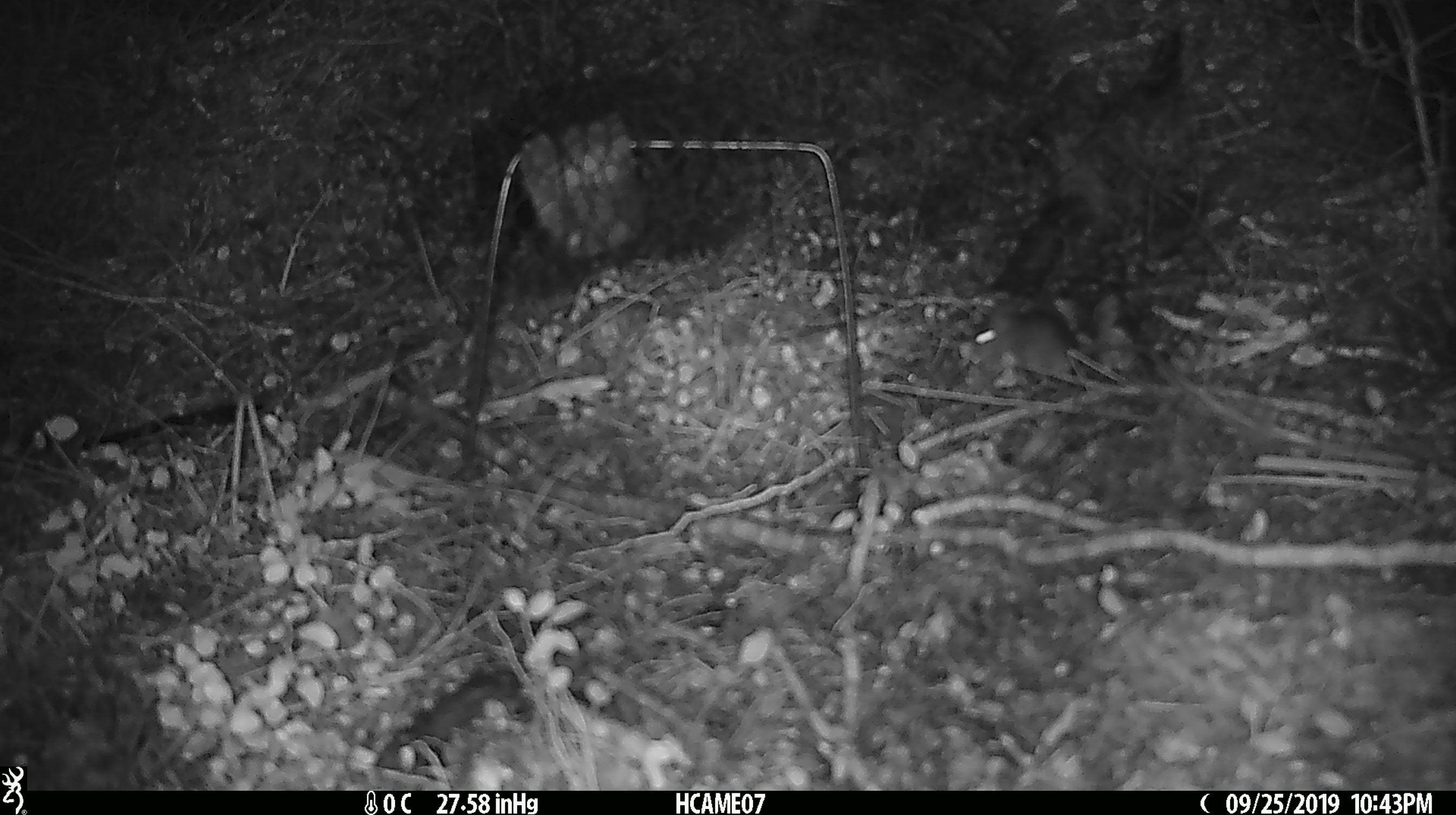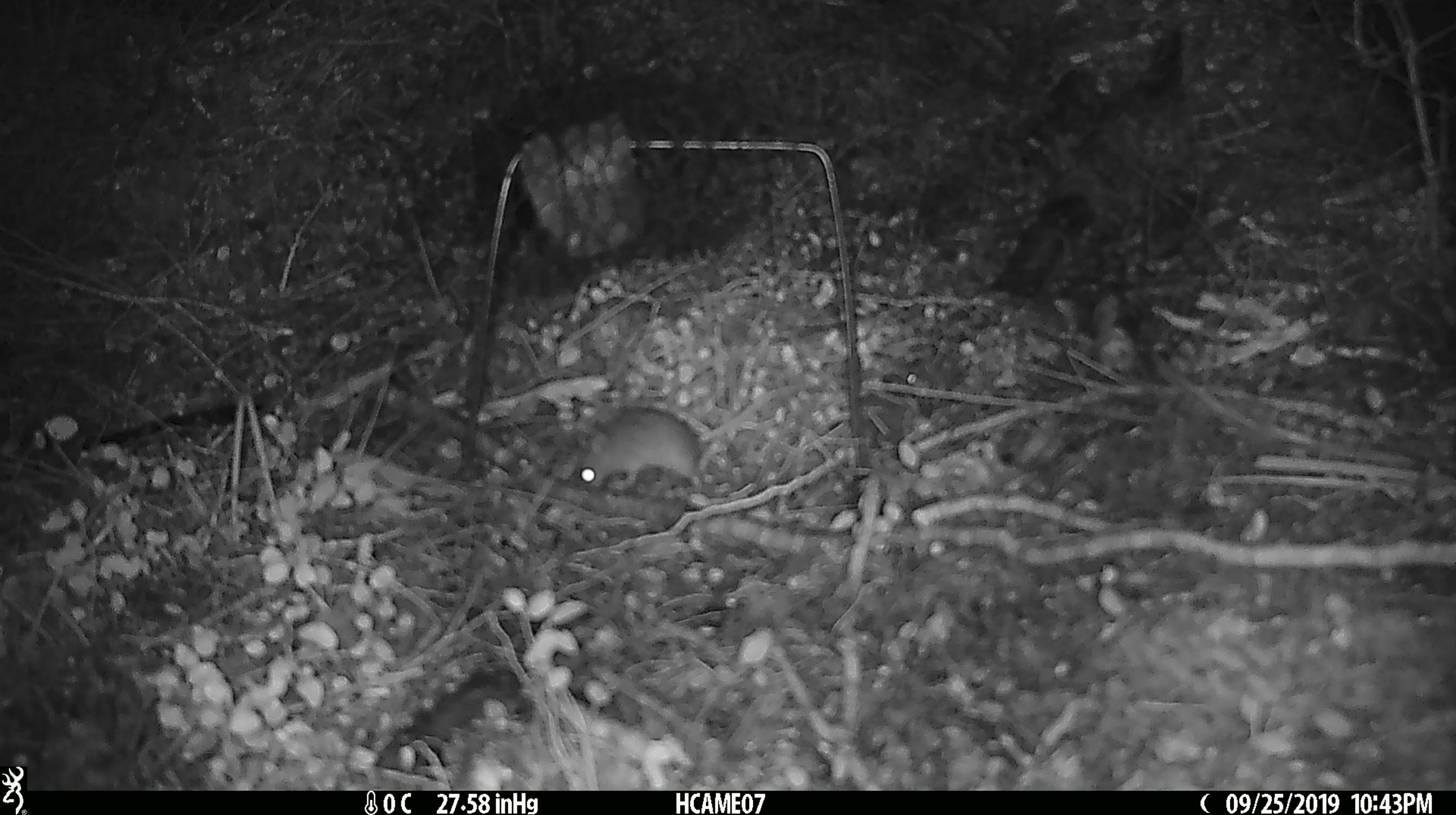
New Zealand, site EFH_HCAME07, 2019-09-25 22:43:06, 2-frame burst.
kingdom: Animalia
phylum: Chordata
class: Mammalia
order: Rodentia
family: Muridae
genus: Mus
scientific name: Mus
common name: mouse